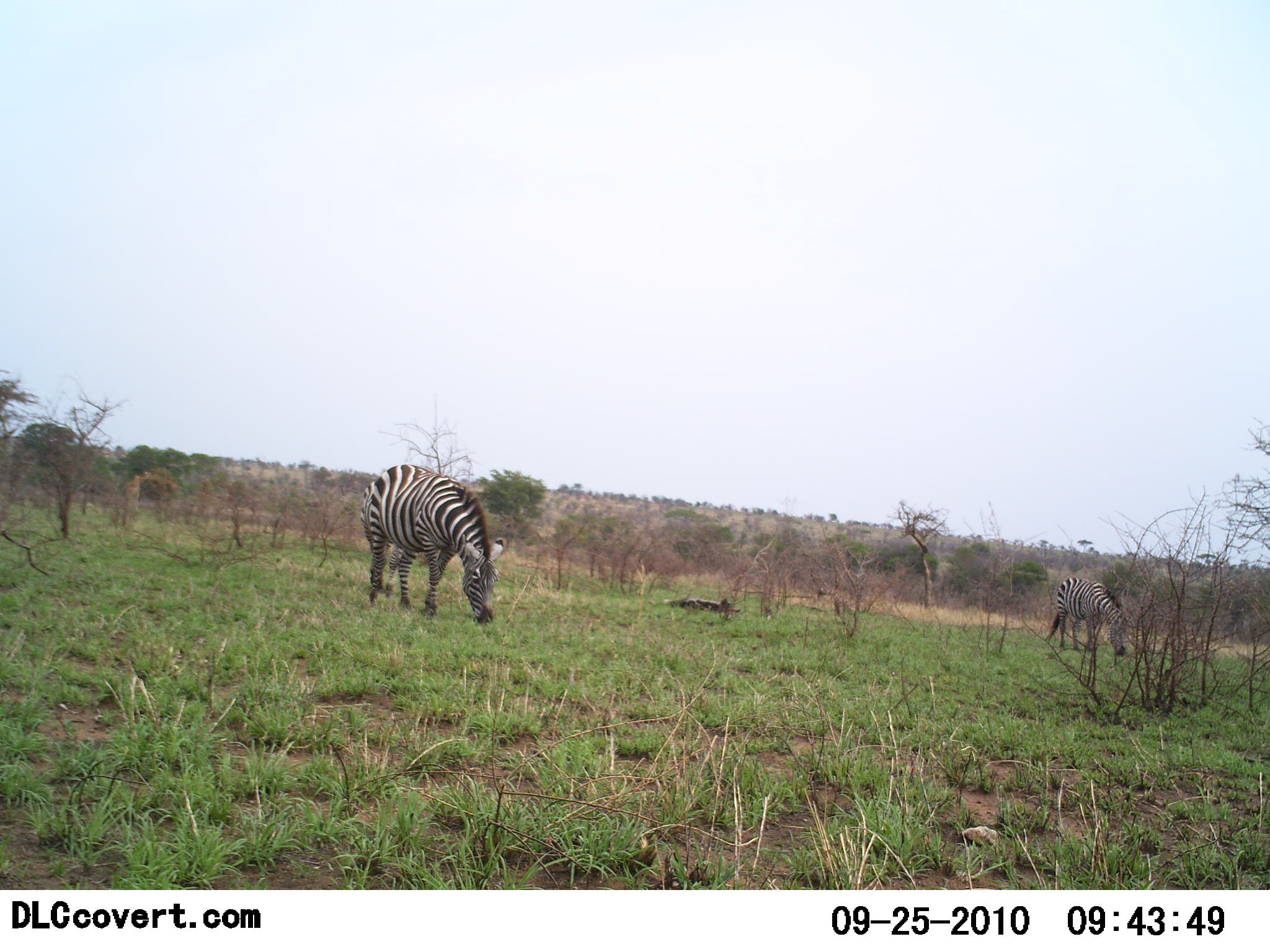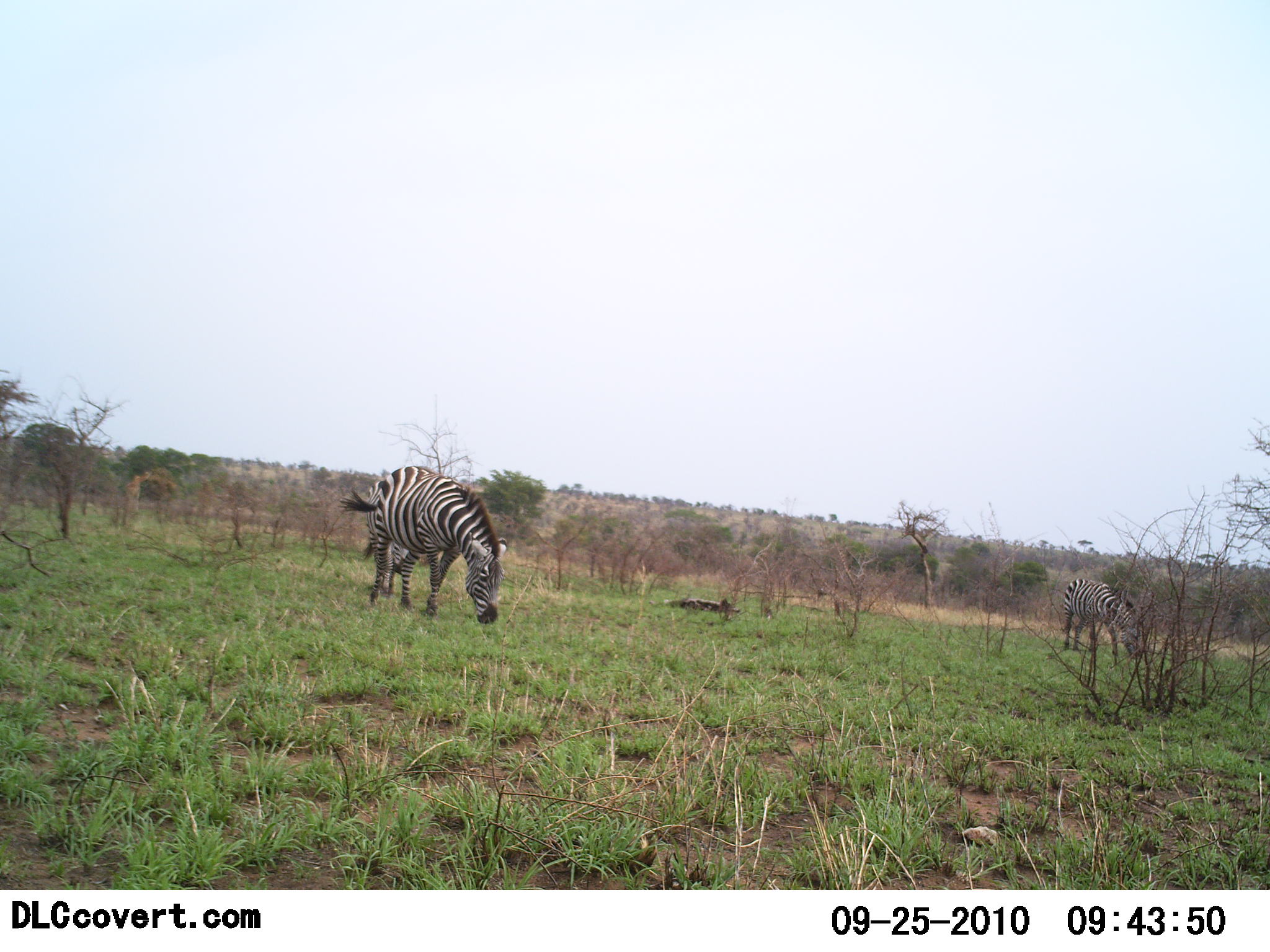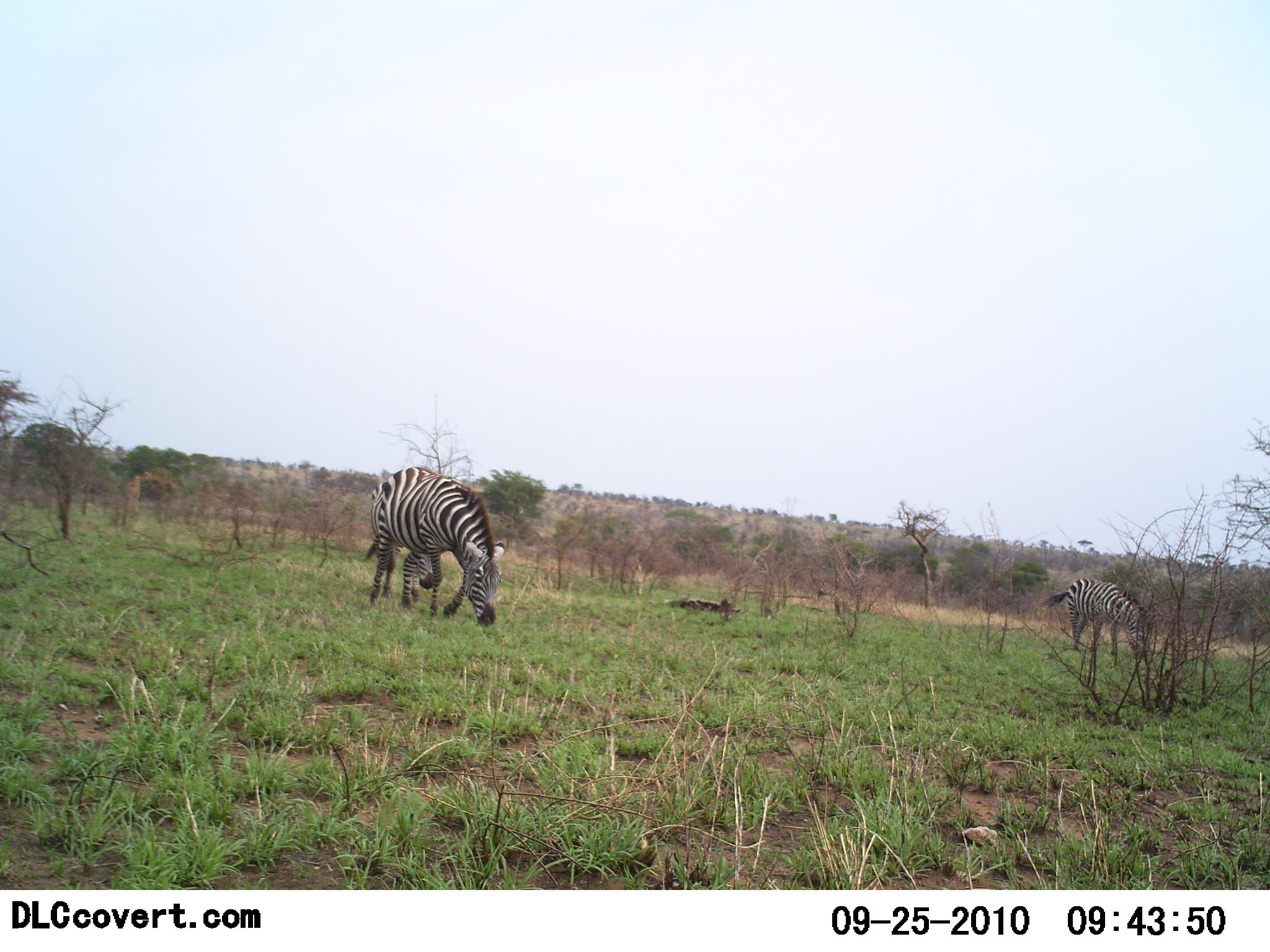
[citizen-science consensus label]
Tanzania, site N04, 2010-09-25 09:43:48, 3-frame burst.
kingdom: Animalia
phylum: Chordata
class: Mammalia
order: Perissodactyla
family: Equidae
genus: Equus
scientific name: Equus quagga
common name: plains zebra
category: zebra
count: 2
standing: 25%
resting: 0%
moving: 0%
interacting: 0%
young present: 0%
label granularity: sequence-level